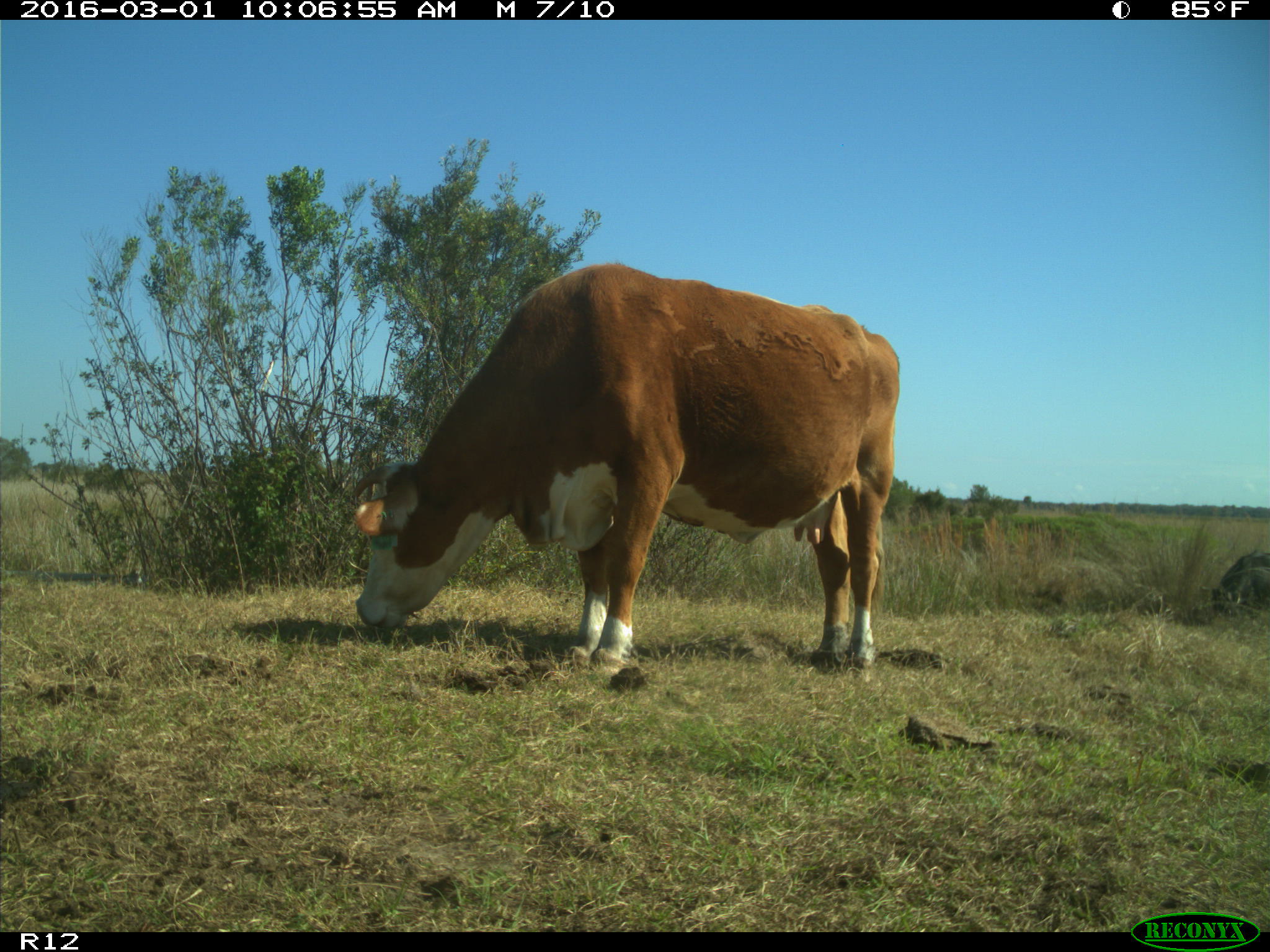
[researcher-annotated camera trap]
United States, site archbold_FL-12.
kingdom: Animalia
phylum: Chordata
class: Mammalia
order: Artiodactyla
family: Bovidae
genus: Bos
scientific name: Bos taurus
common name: domestic cow